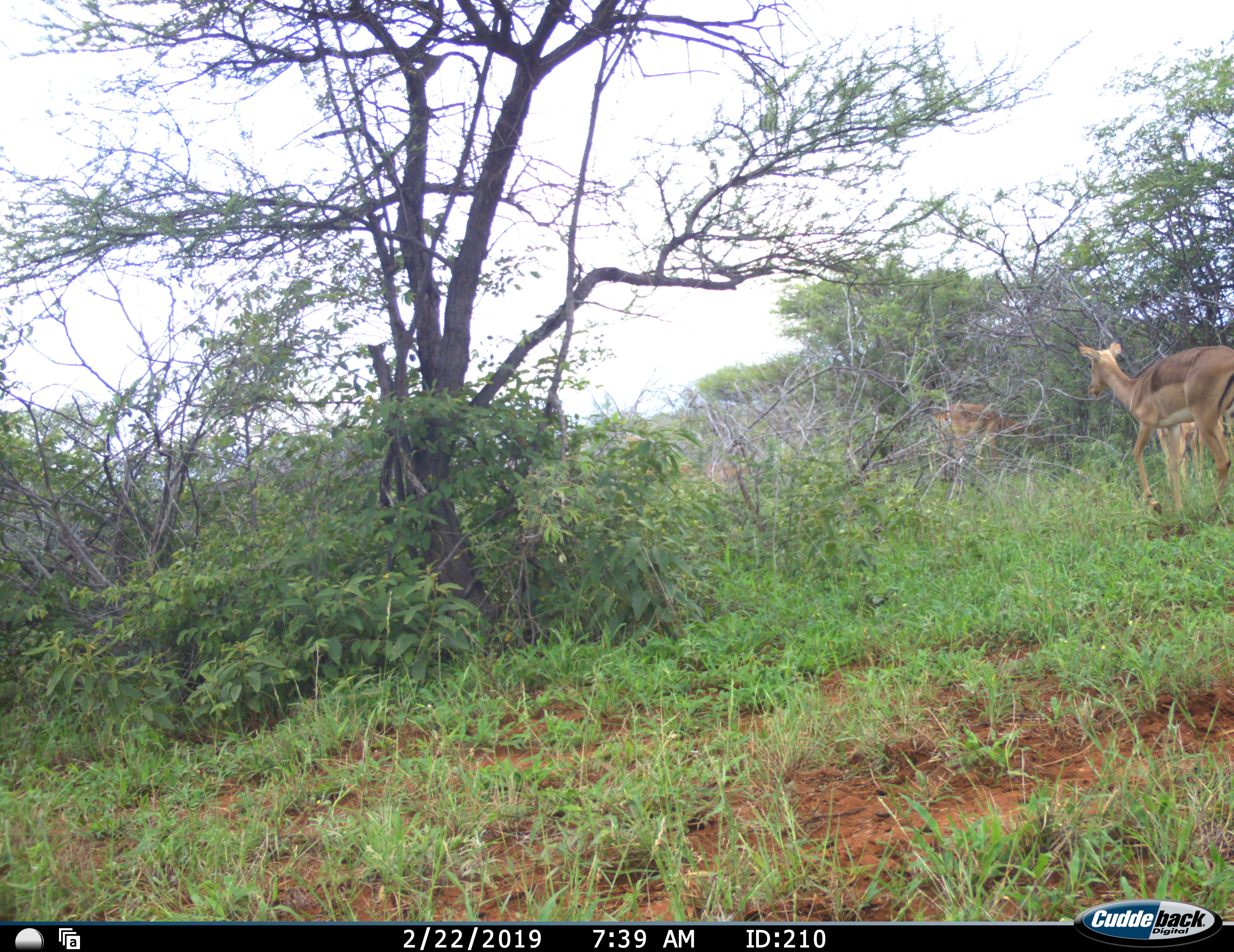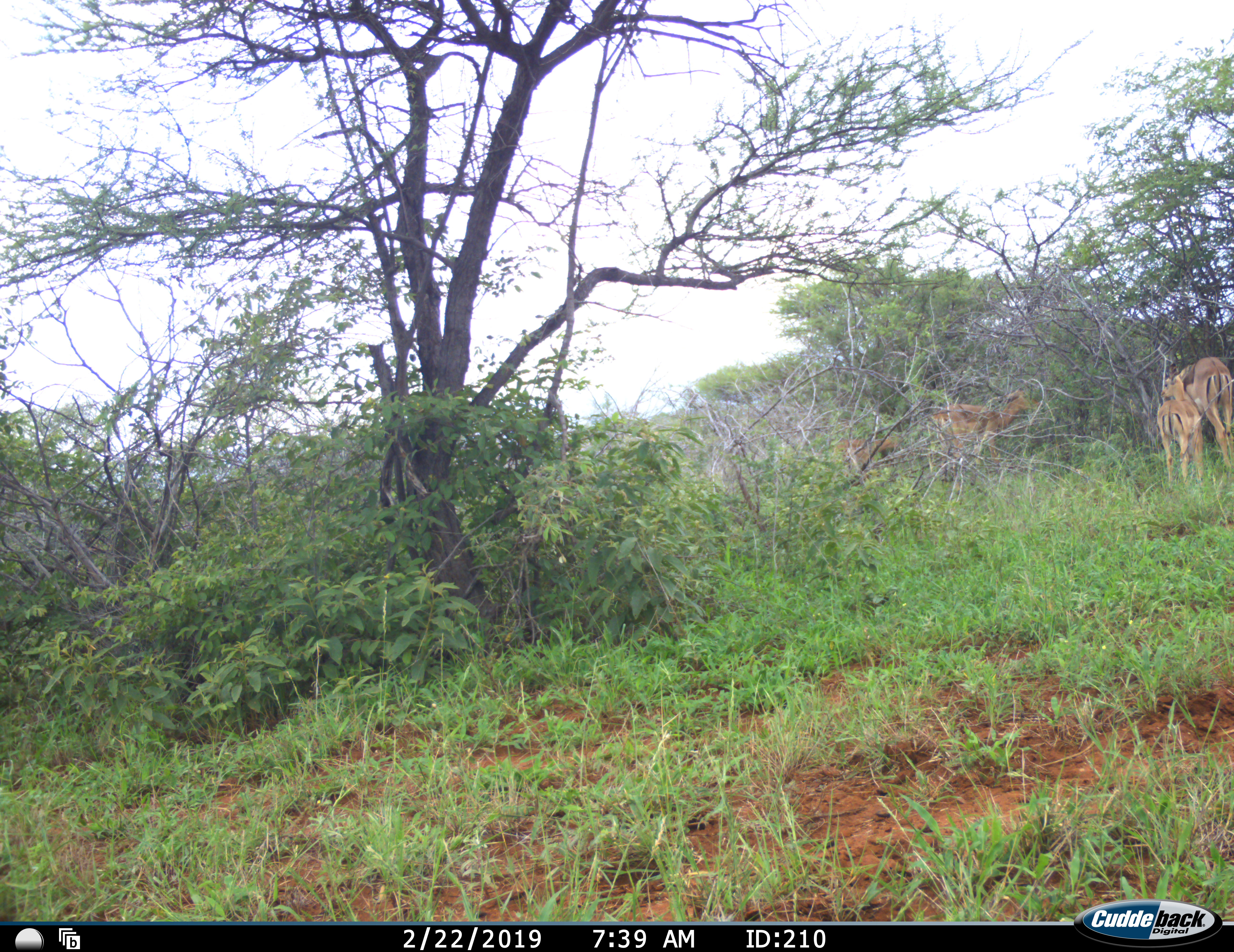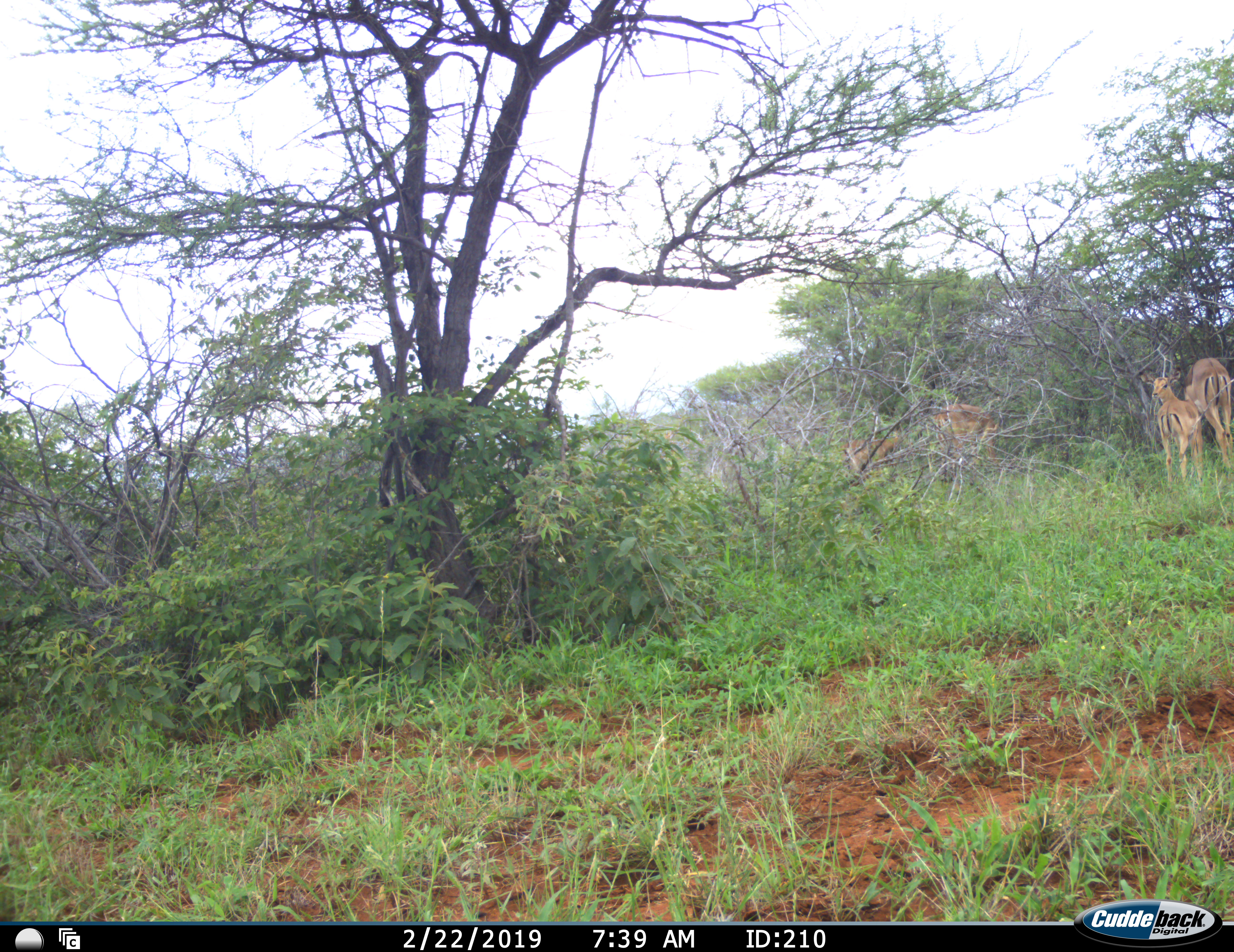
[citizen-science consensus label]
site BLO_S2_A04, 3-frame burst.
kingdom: Animalia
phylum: Chordata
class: Mammalia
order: Artiodactyla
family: Bovidae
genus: Aepyceros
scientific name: Aepyceros melampus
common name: impala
Impala (Aepyceros melampus), count 4. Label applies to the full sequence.